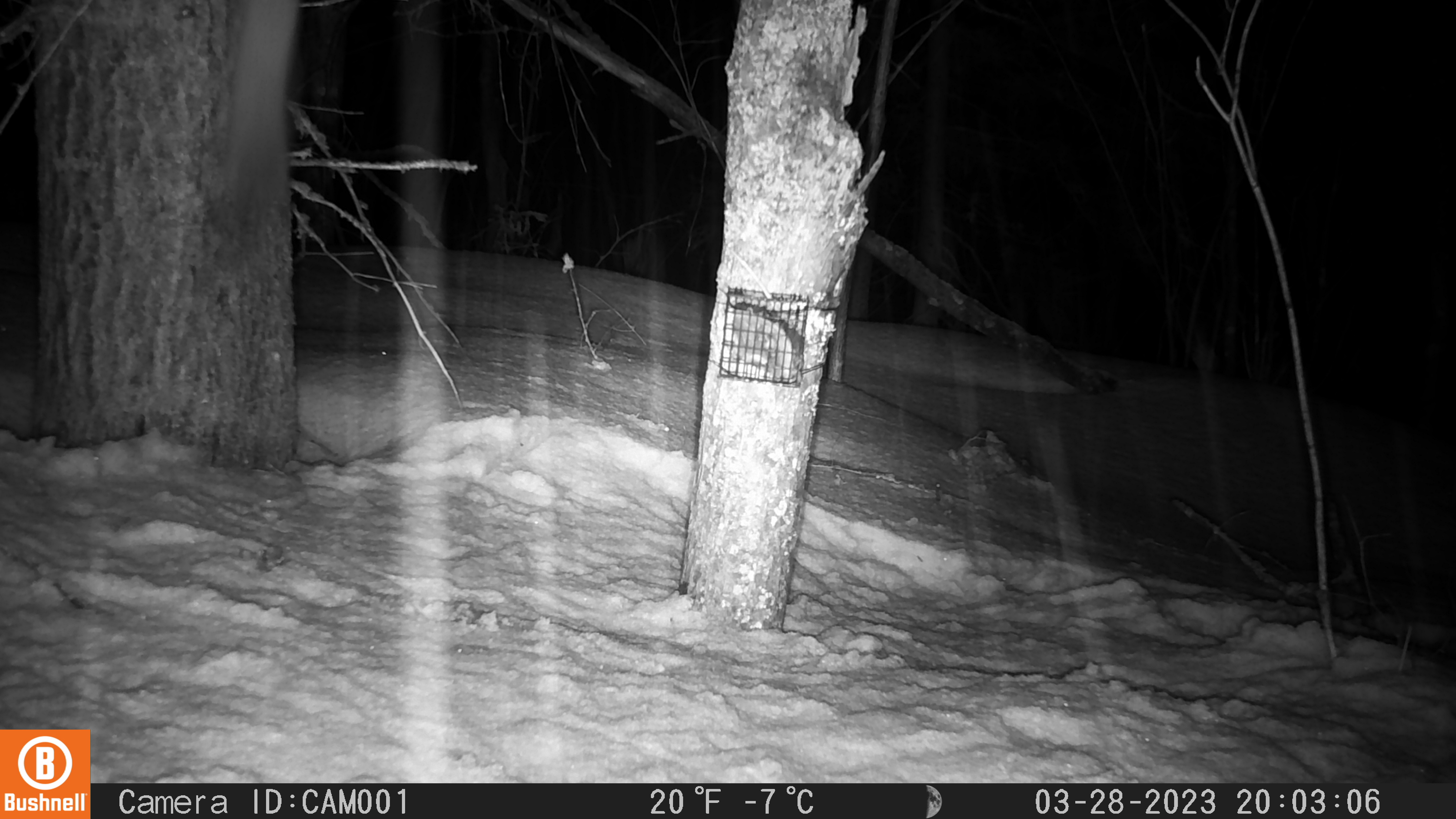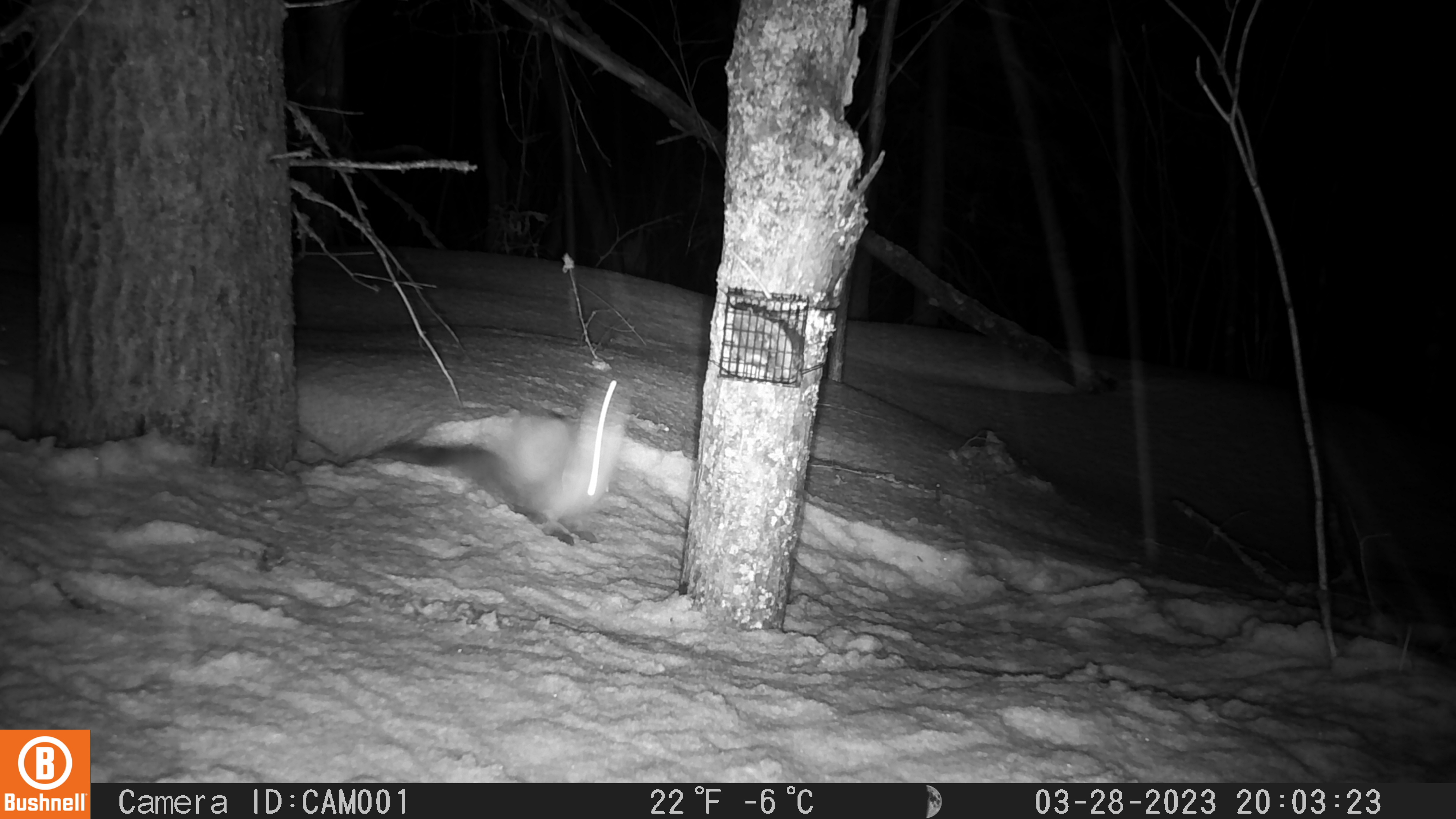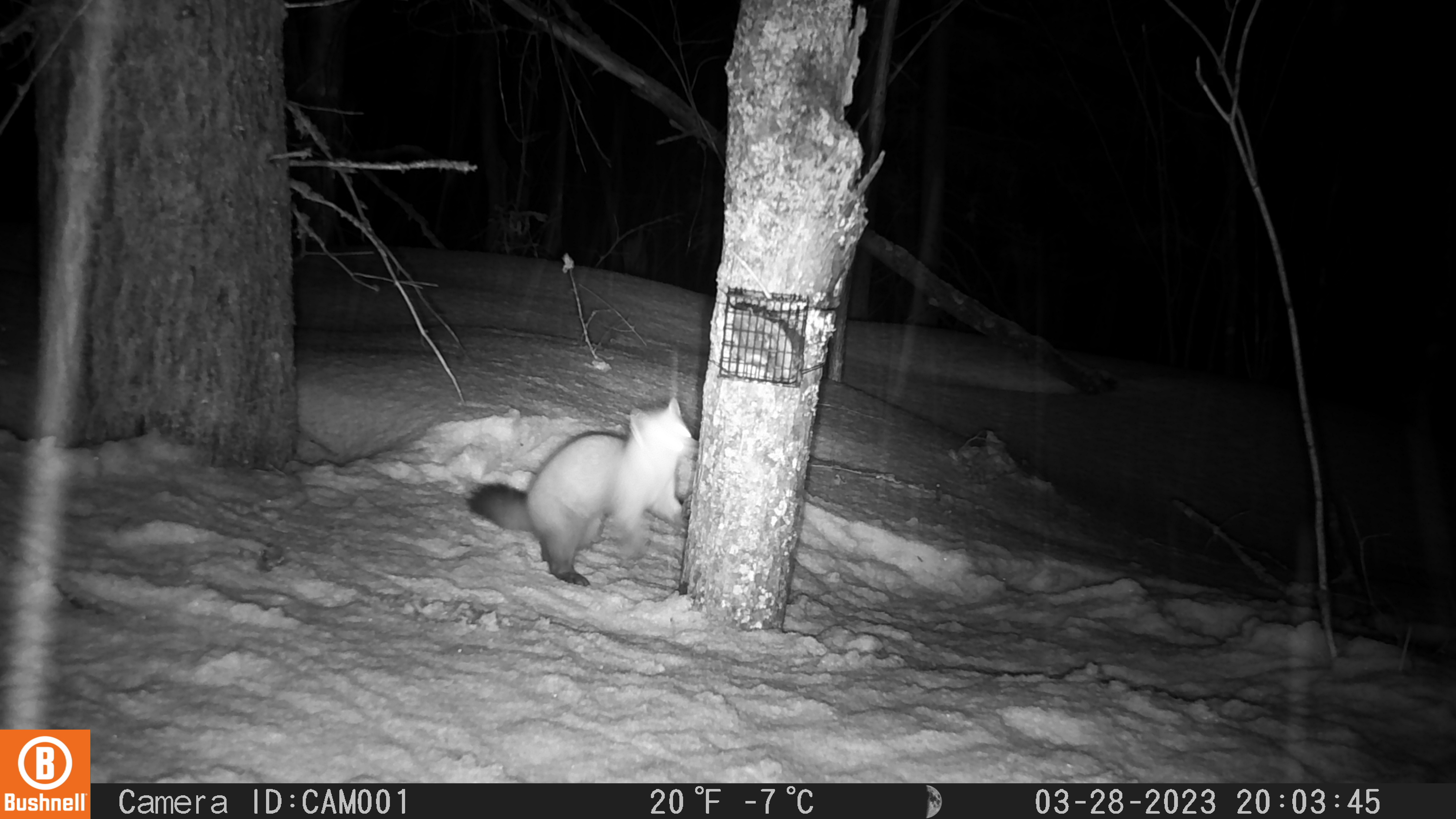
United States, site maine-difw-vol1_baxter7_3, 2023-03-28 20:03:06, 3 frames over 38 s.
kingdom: Animalia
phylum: Chordata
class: Mammalia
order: Carnivora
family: Mustelidae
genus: Martes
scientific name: Martes americana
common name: american marten